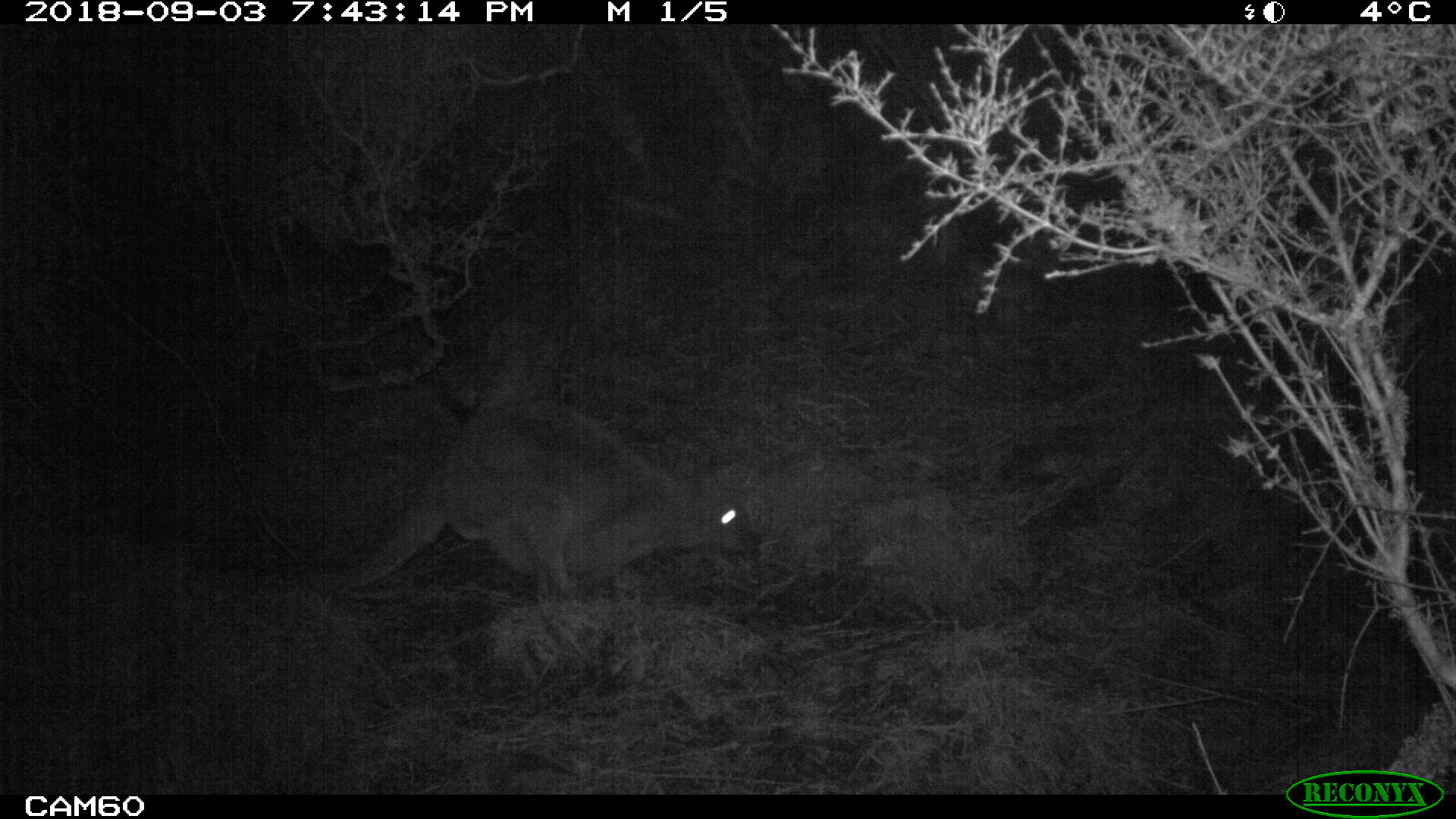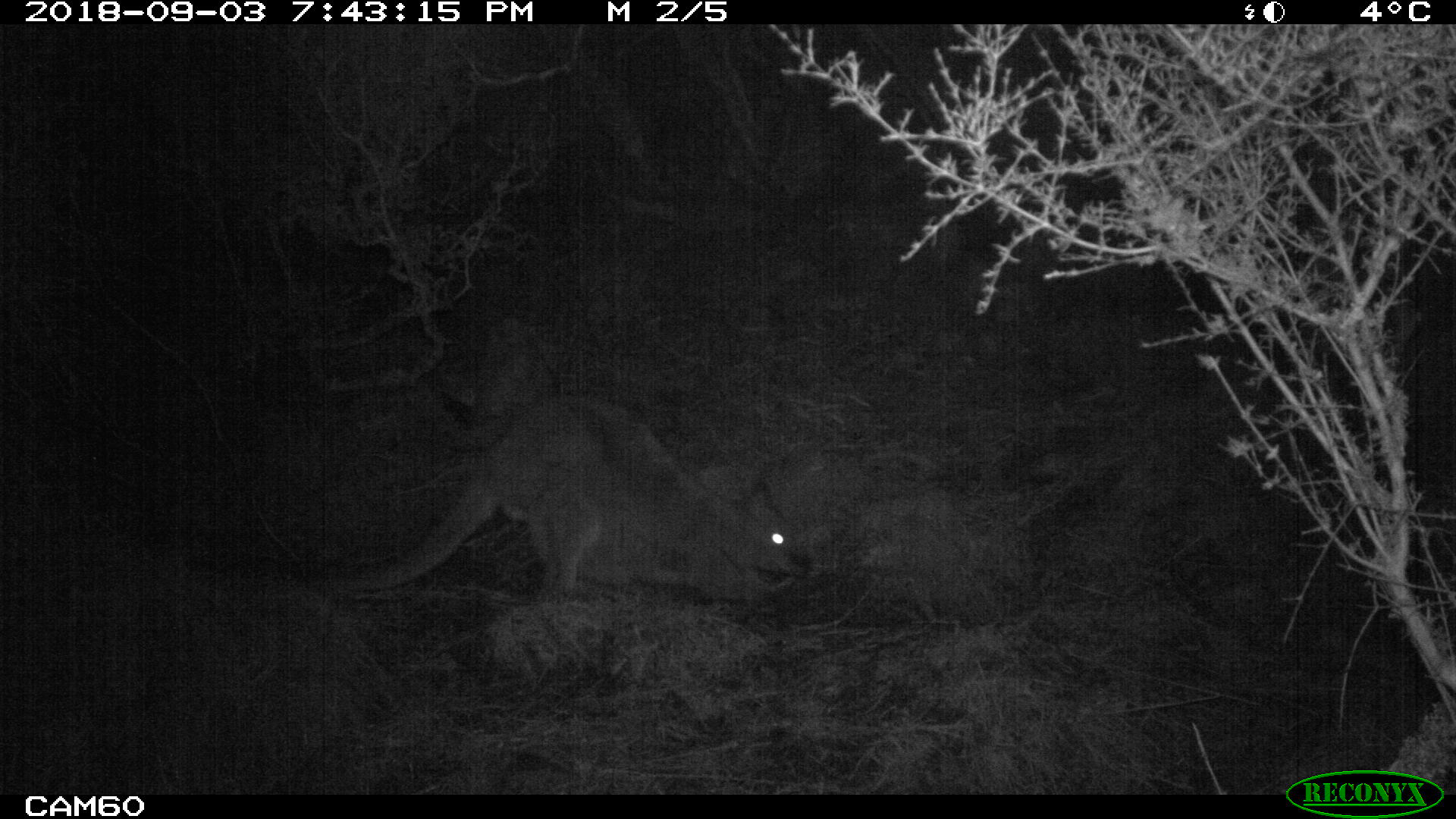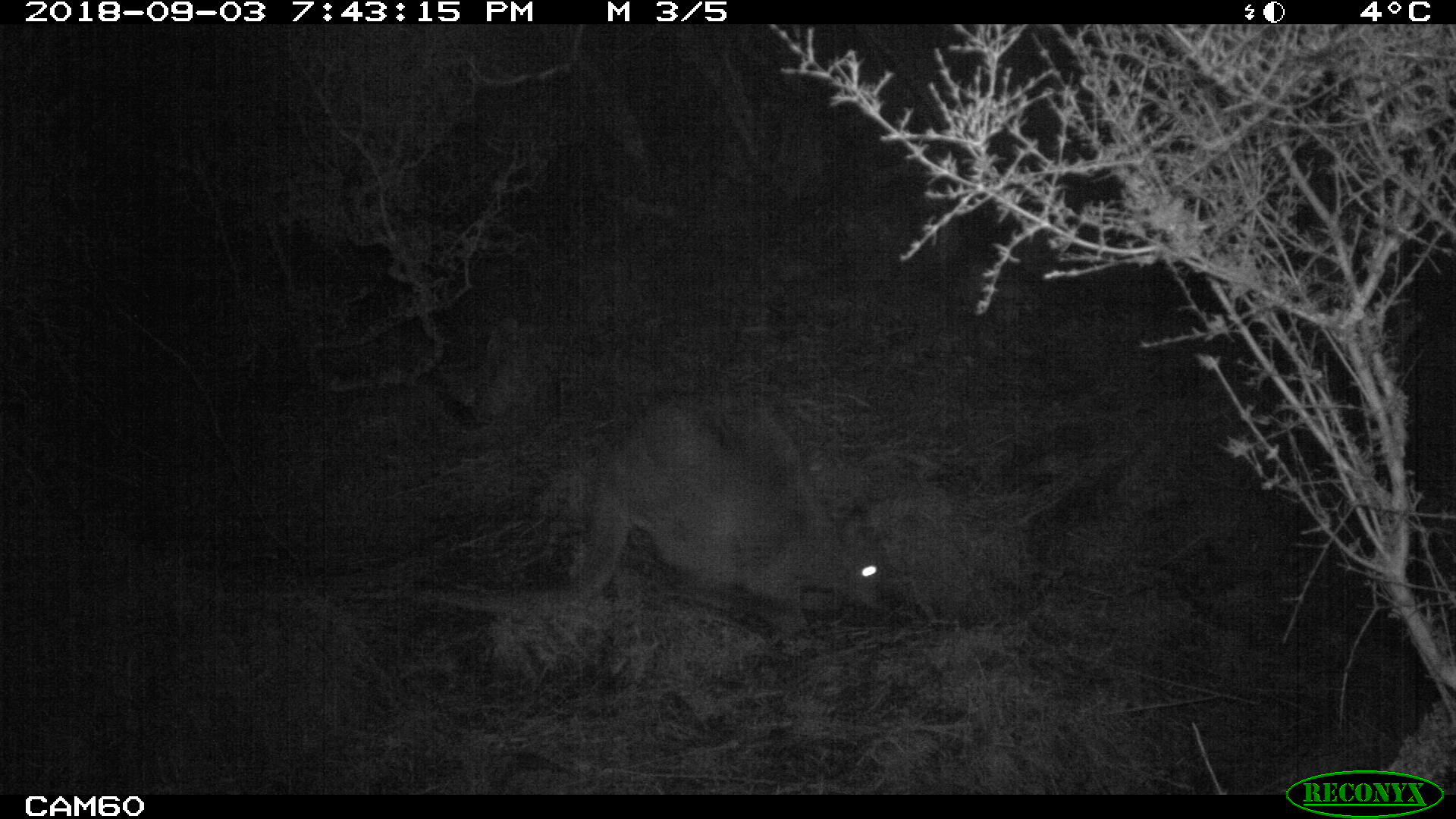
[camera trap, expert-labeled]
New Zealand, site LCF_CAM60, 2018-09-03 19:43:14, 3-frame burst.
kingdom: Animalia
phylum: Chordata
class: Mammalia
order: Diprotodontia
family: Macropodidae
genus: Notamacropus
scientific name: Notamacropus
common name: wallaby